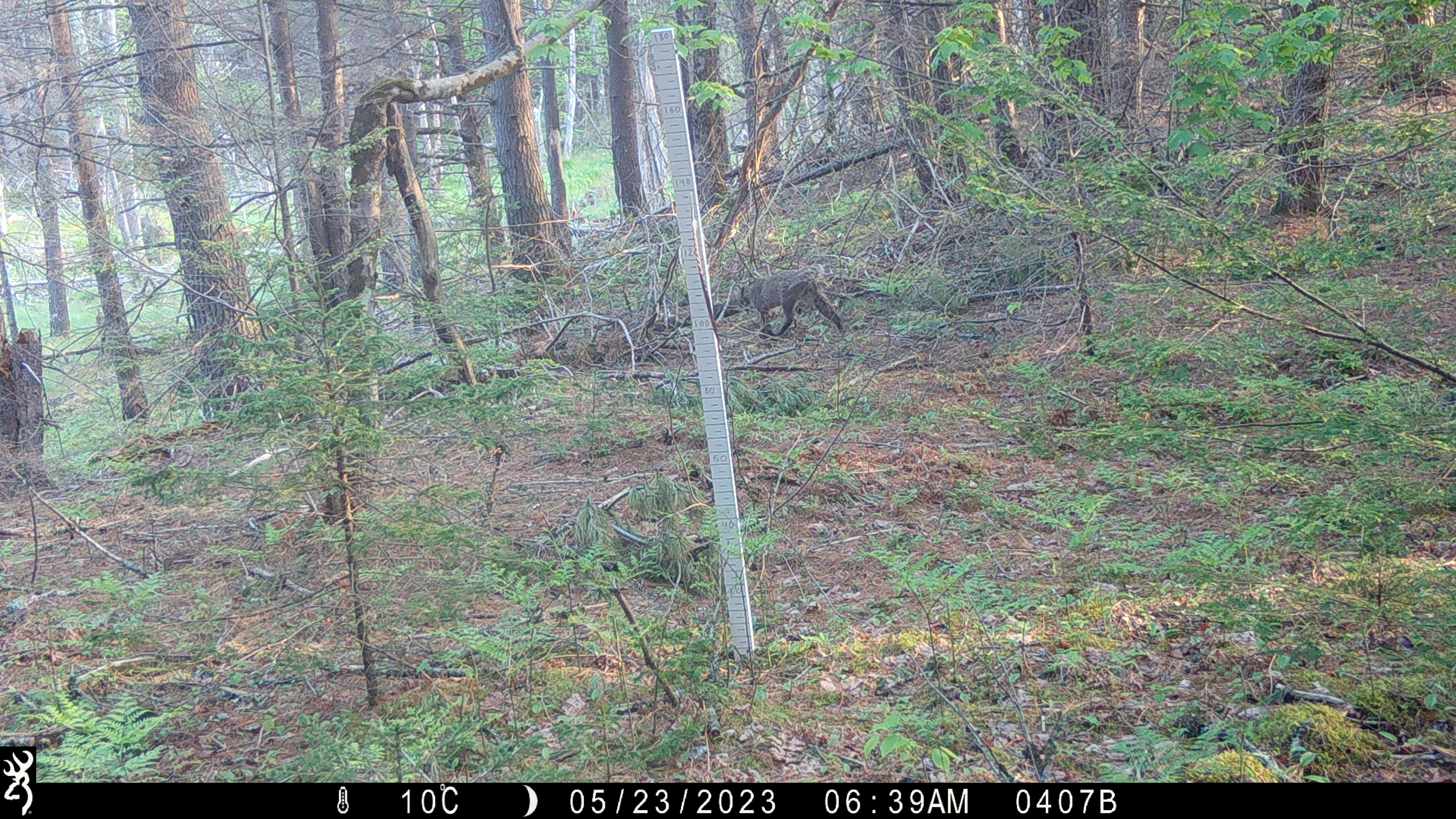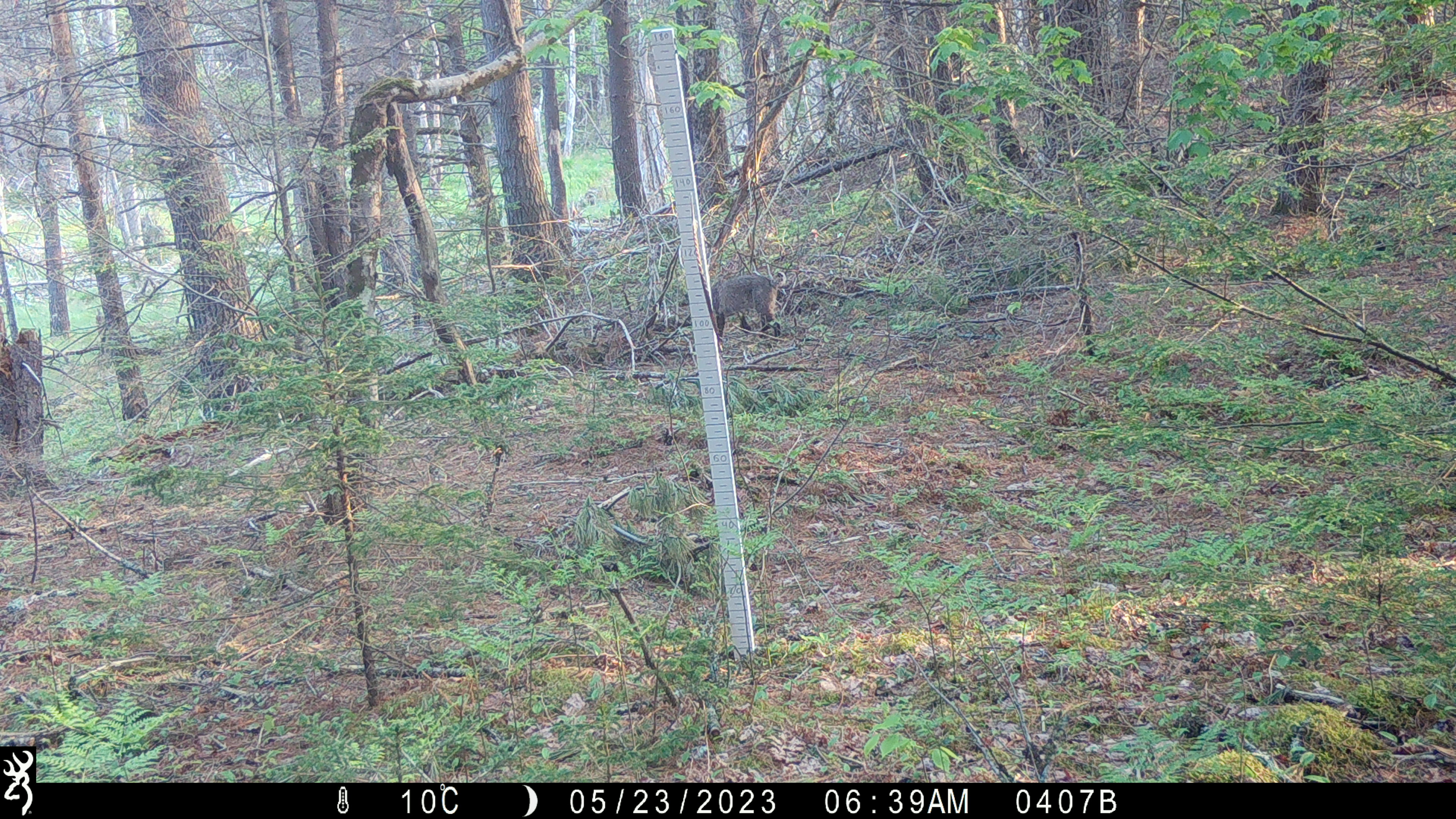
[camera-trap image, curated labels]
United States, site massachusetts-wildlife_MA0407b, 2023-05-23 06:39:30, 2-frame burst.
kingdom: Animalia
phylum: Chordata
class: Mammalia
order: Carnivora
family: Felidae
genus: Lynx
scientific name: Lynx rufus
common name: bobcat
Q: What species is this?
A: Bobcat (Lynx rufus).